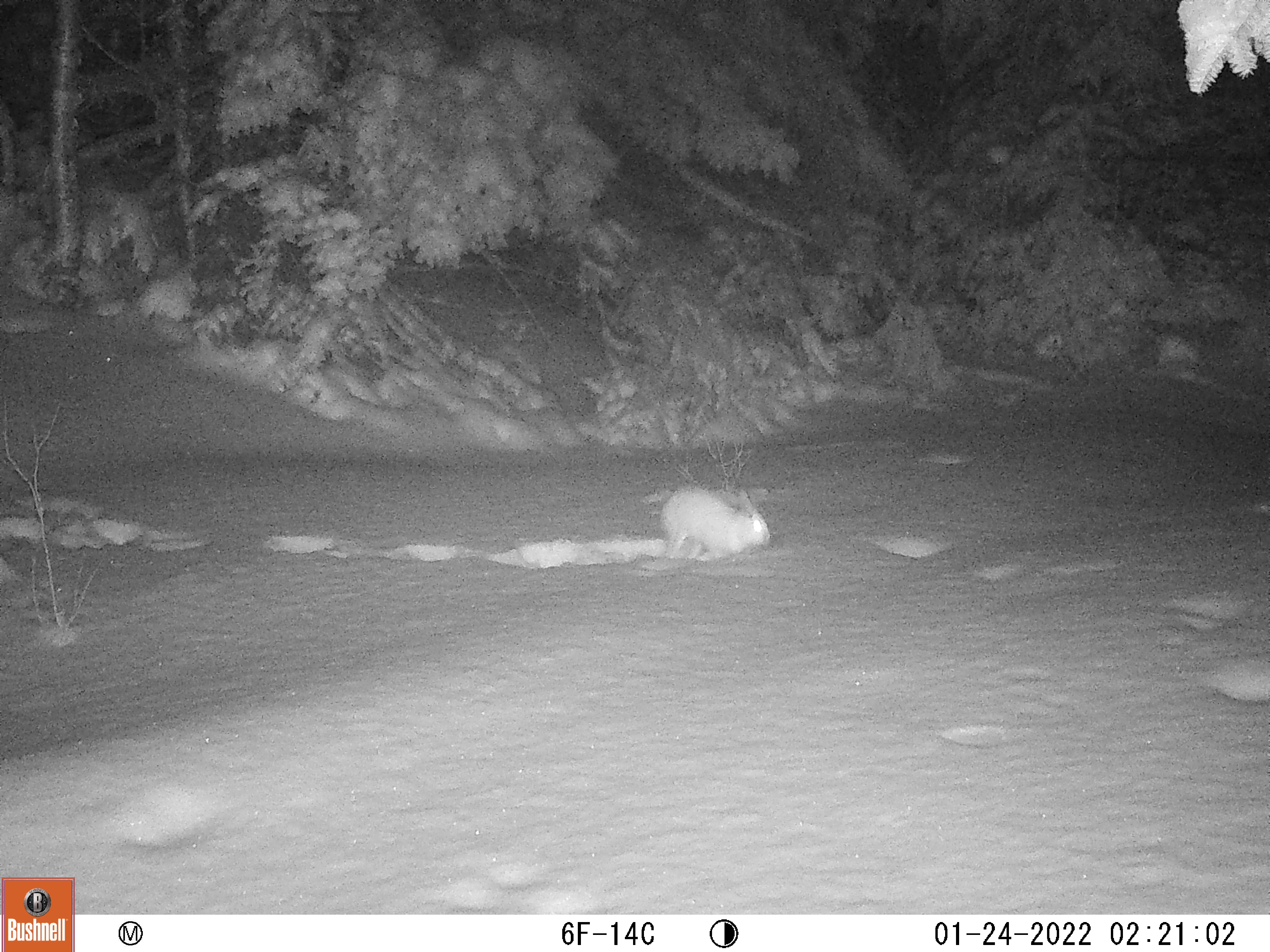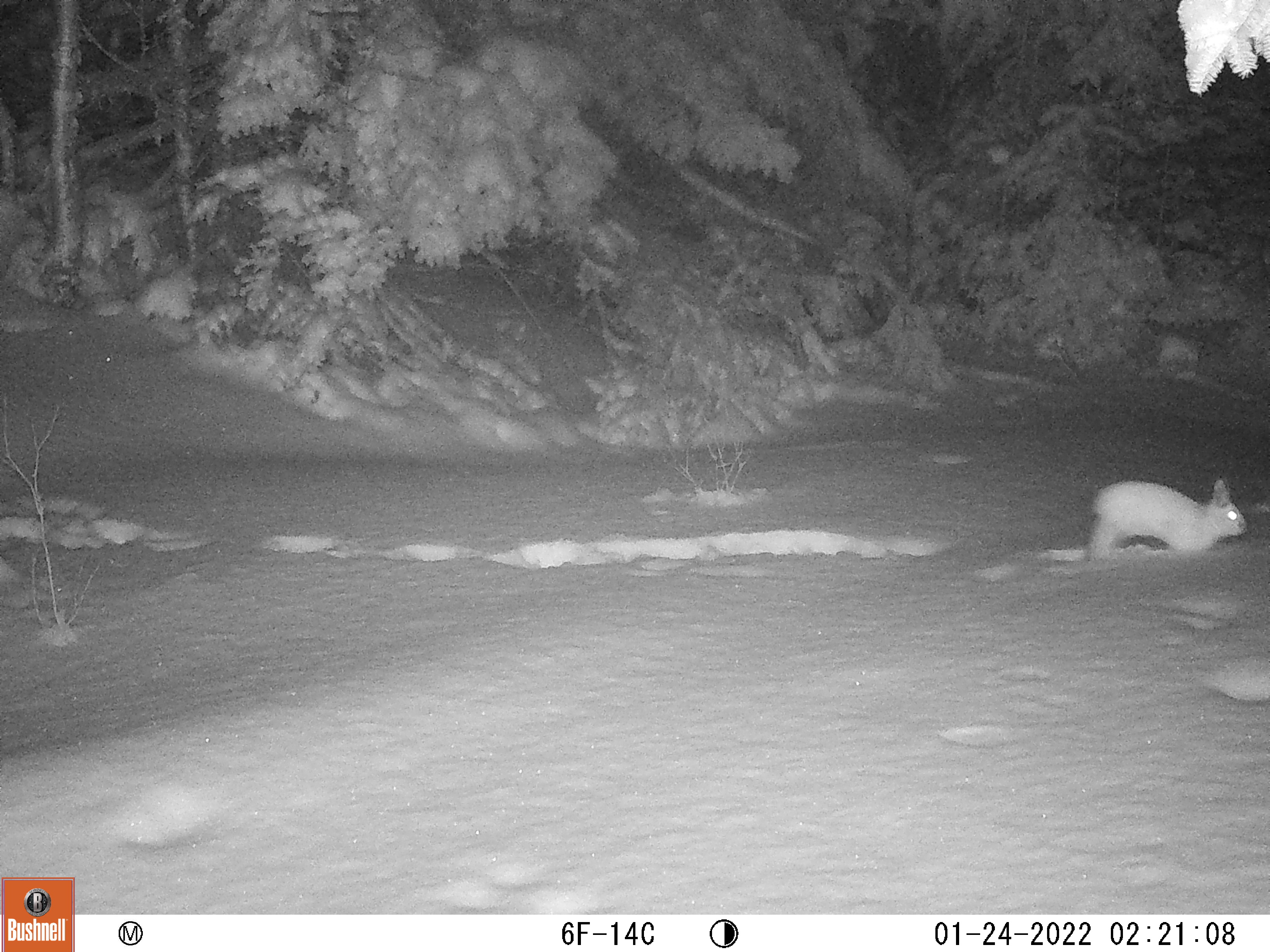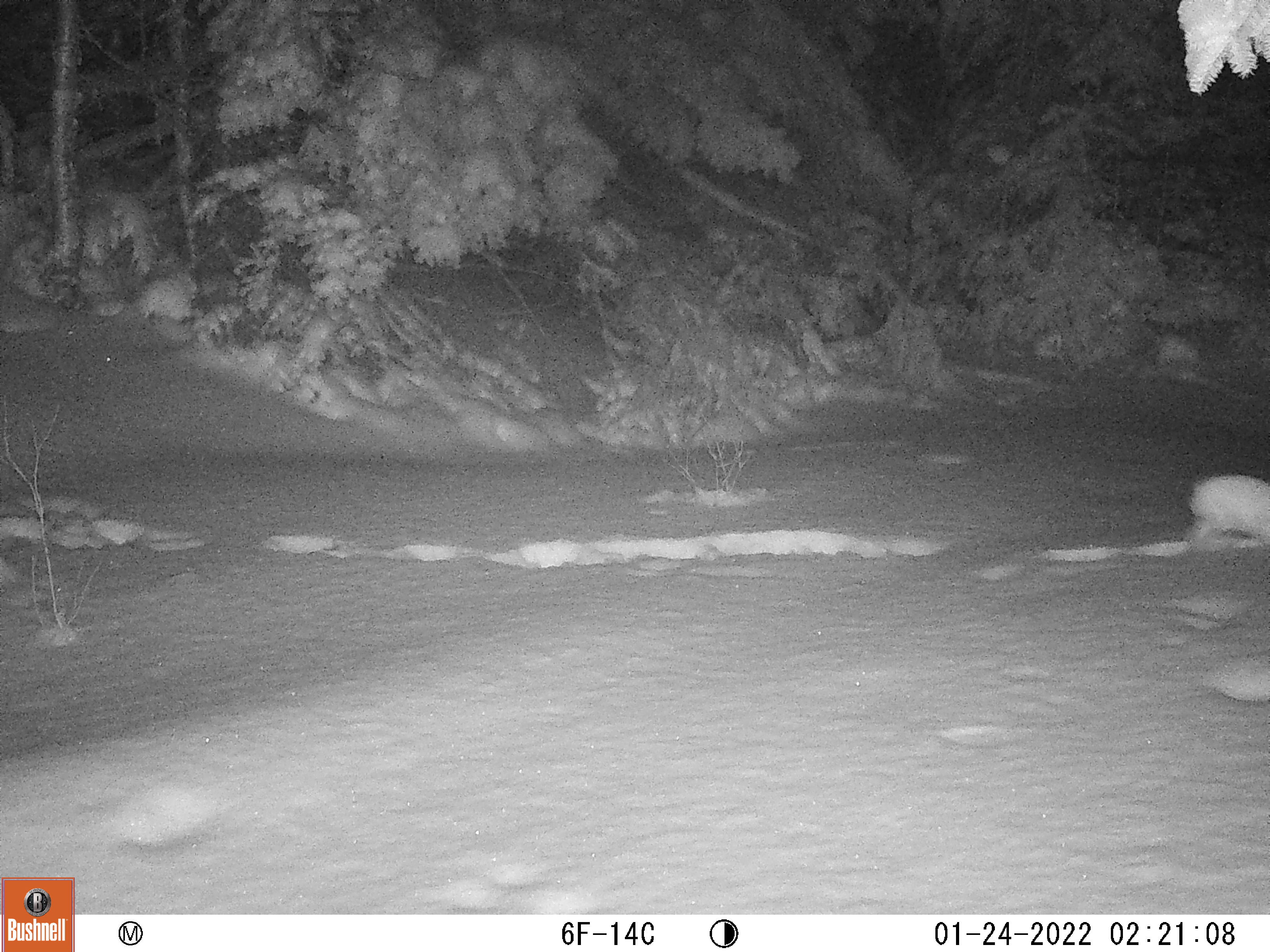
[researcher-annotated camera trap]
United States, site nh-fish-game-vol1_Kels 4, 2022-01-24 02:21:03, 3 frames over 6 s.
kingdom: Animalia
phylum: Chordata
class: Mammalia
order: Lagomorpha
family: Leporidae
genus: Lepus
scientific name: Lepus americanus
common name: snowshoe hare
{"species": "snowshoe hare (Lepus americanus)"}